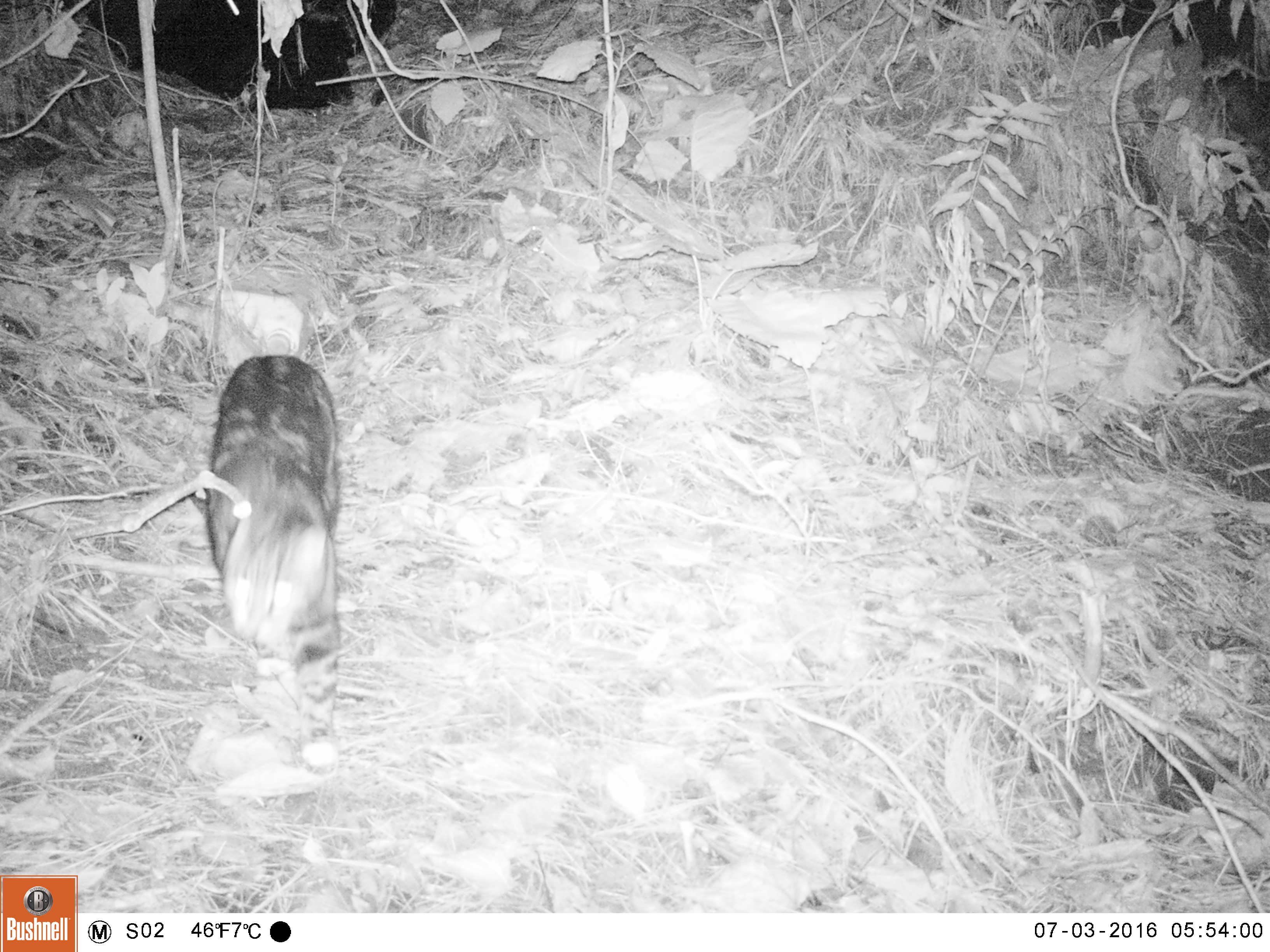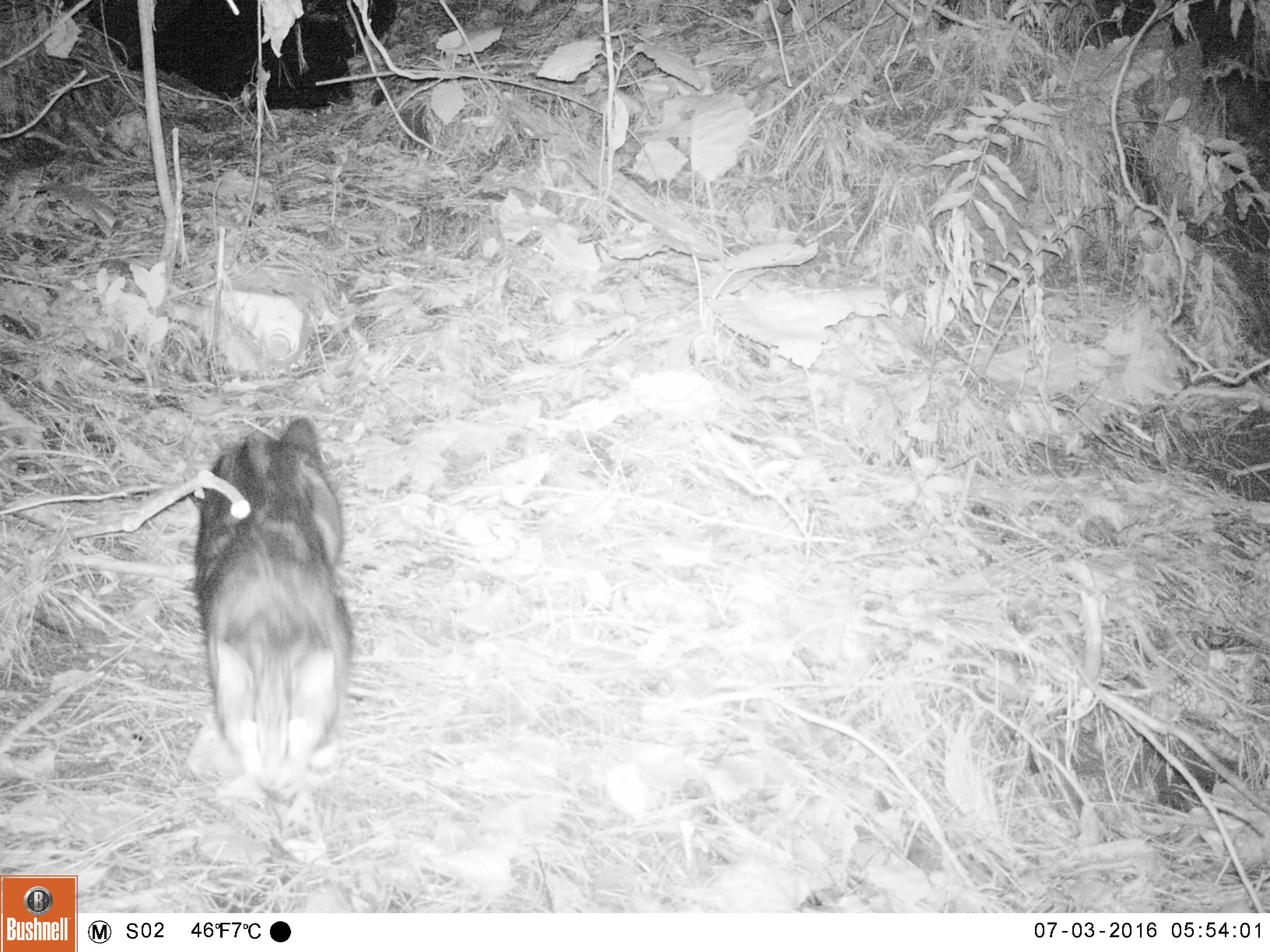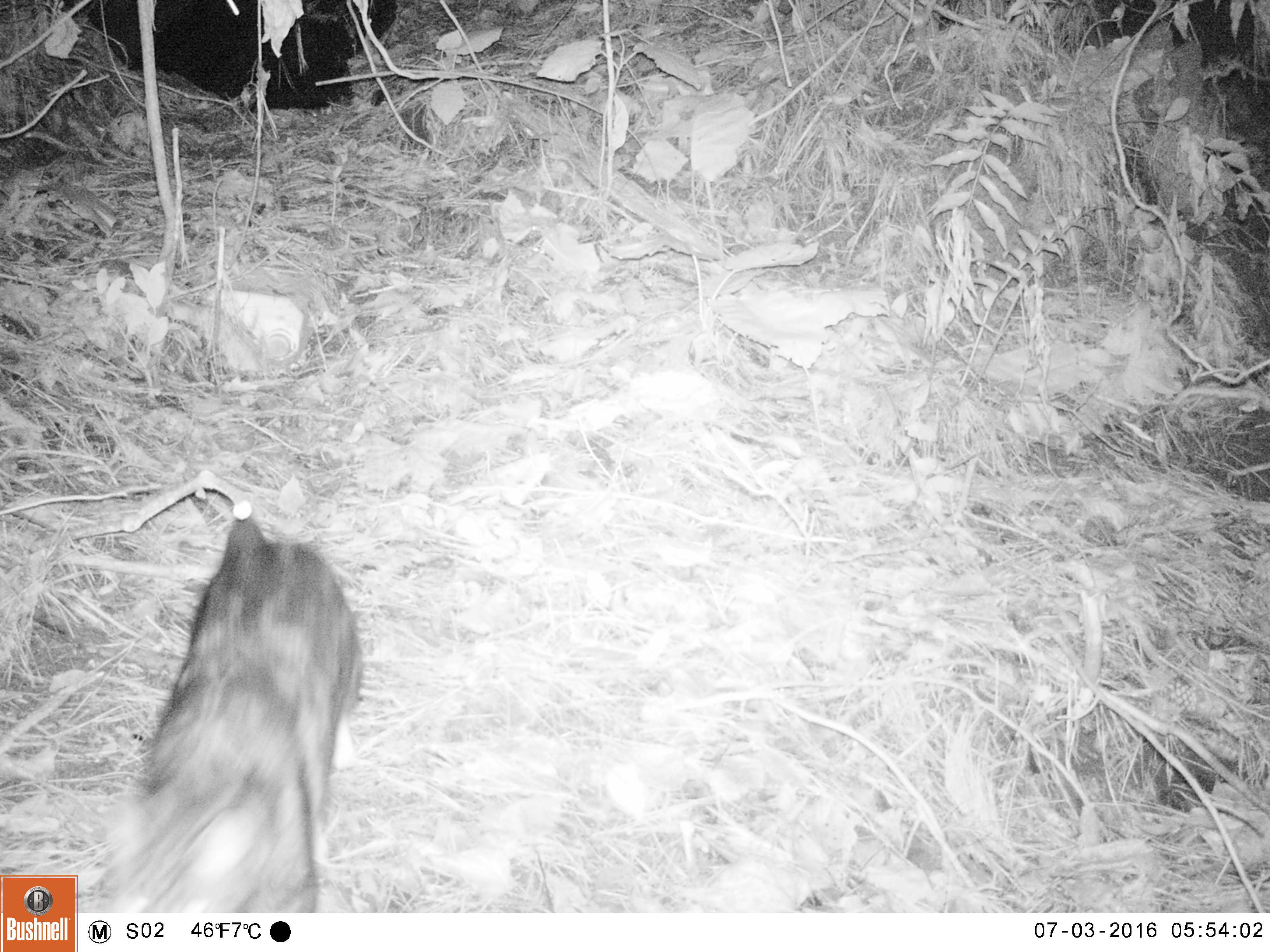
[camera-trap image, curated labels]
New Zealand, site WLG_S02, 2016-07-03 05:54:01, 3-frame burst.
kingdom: Animalia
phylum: Chordata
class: Mammalia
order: Carnivora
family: Felidae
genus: Felis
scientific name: Felis catus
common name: domestic cat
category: cat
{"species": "cat (domestic cat) (Felis catus)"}